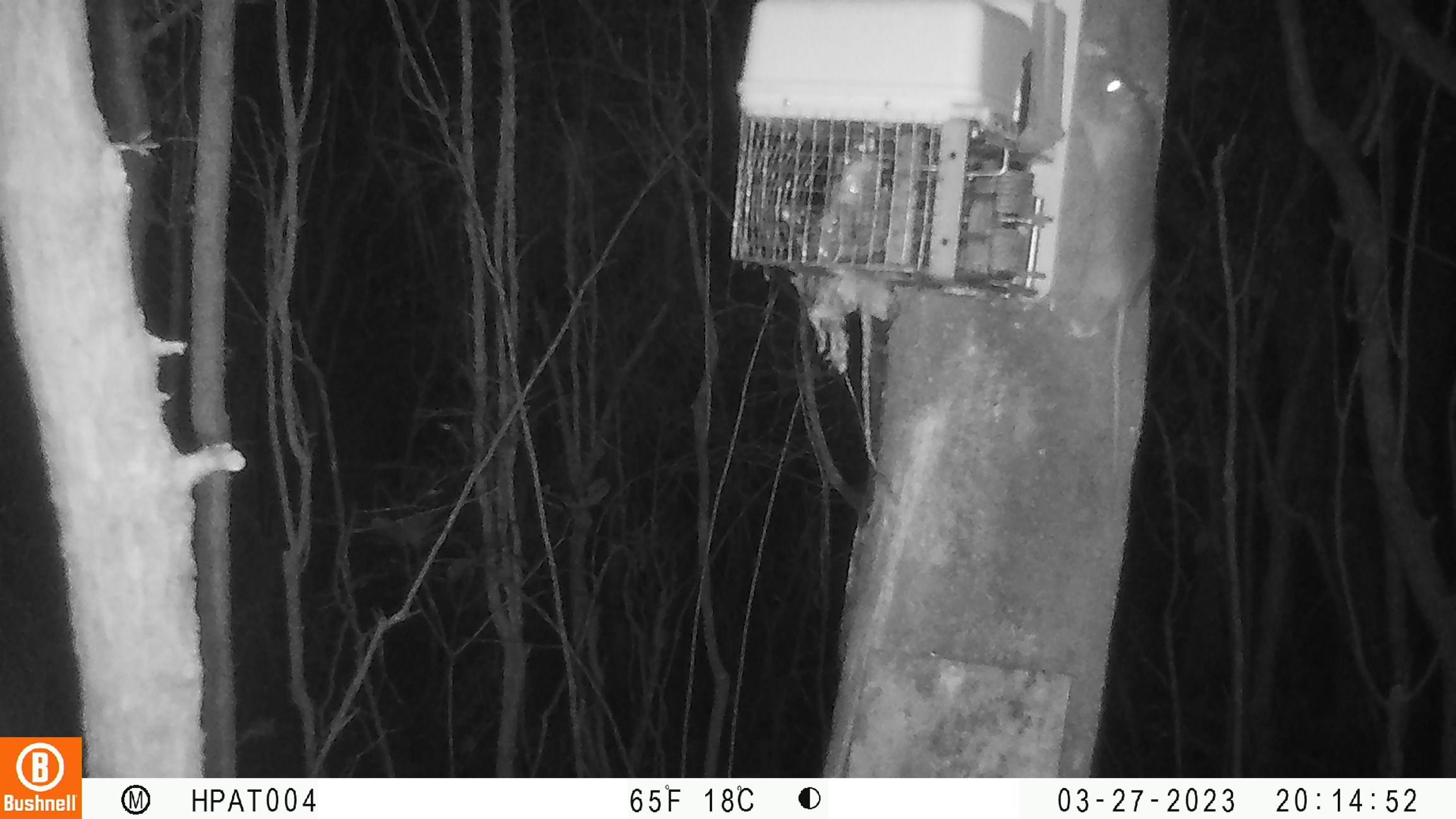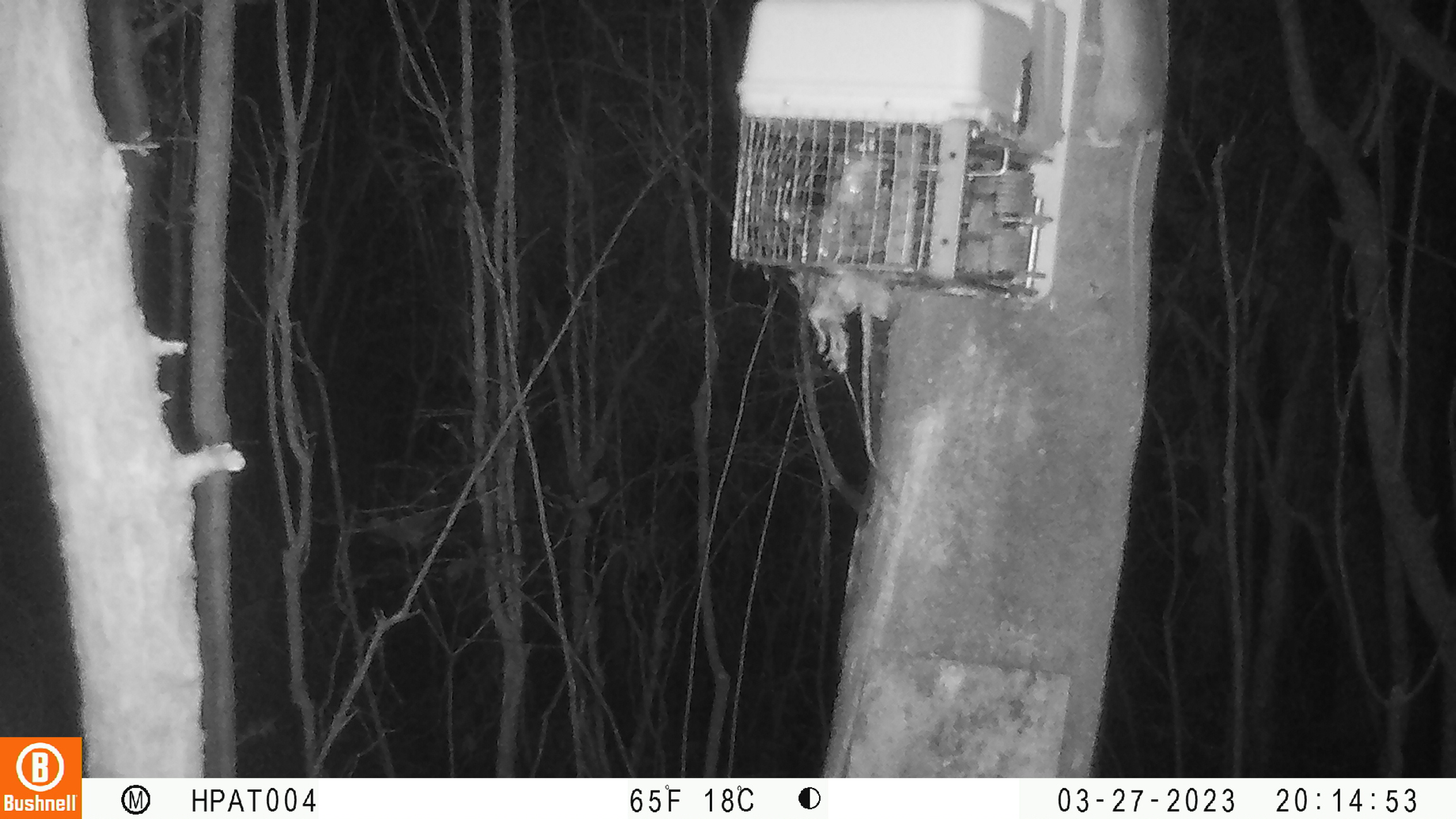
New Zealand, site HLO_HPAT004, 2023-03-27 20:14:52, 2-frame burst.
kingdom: Animalia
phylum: Chordata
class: Mammalia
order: Rodentia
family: Muridae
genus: Rattus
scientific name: Rattus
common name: rat